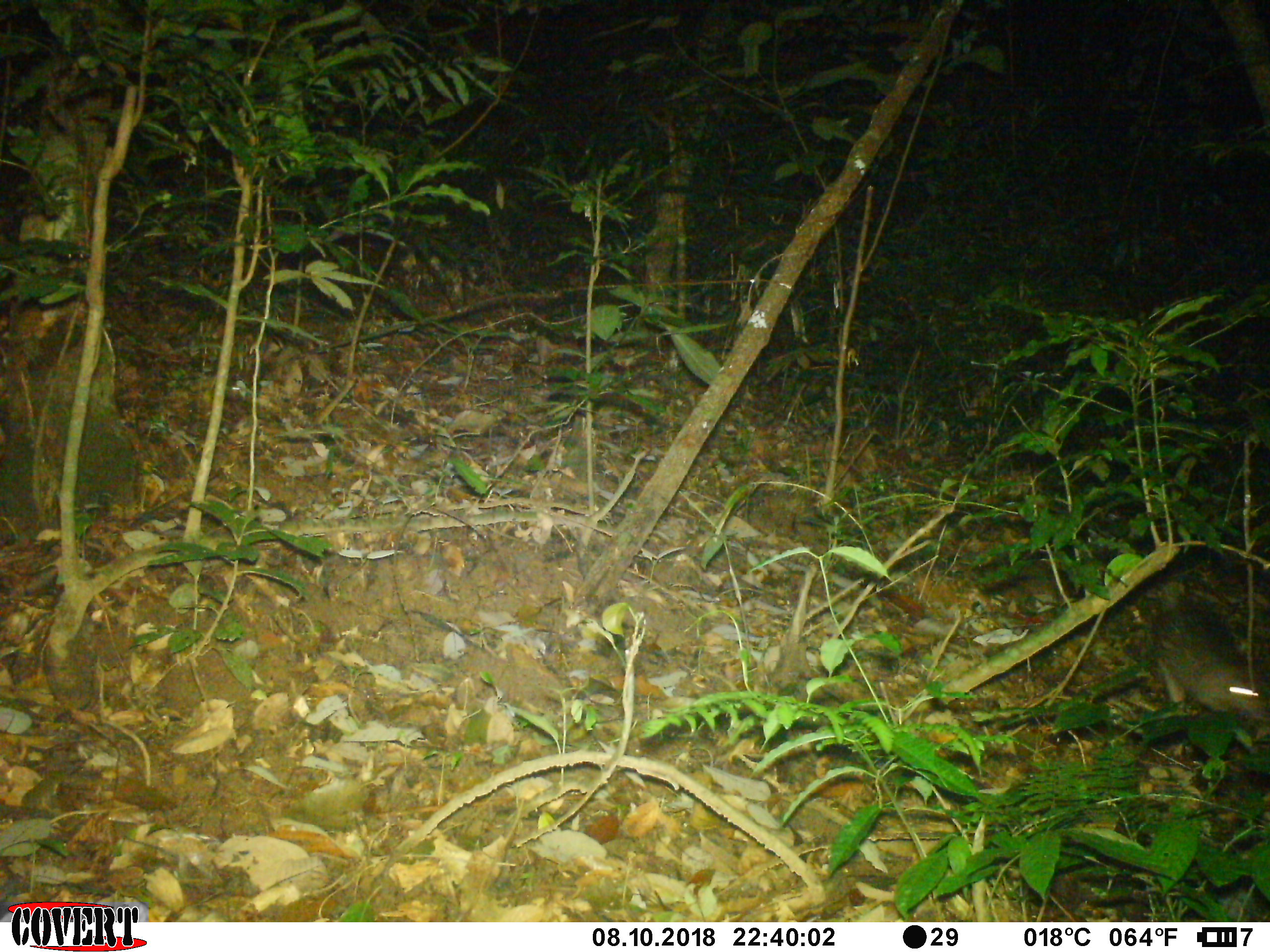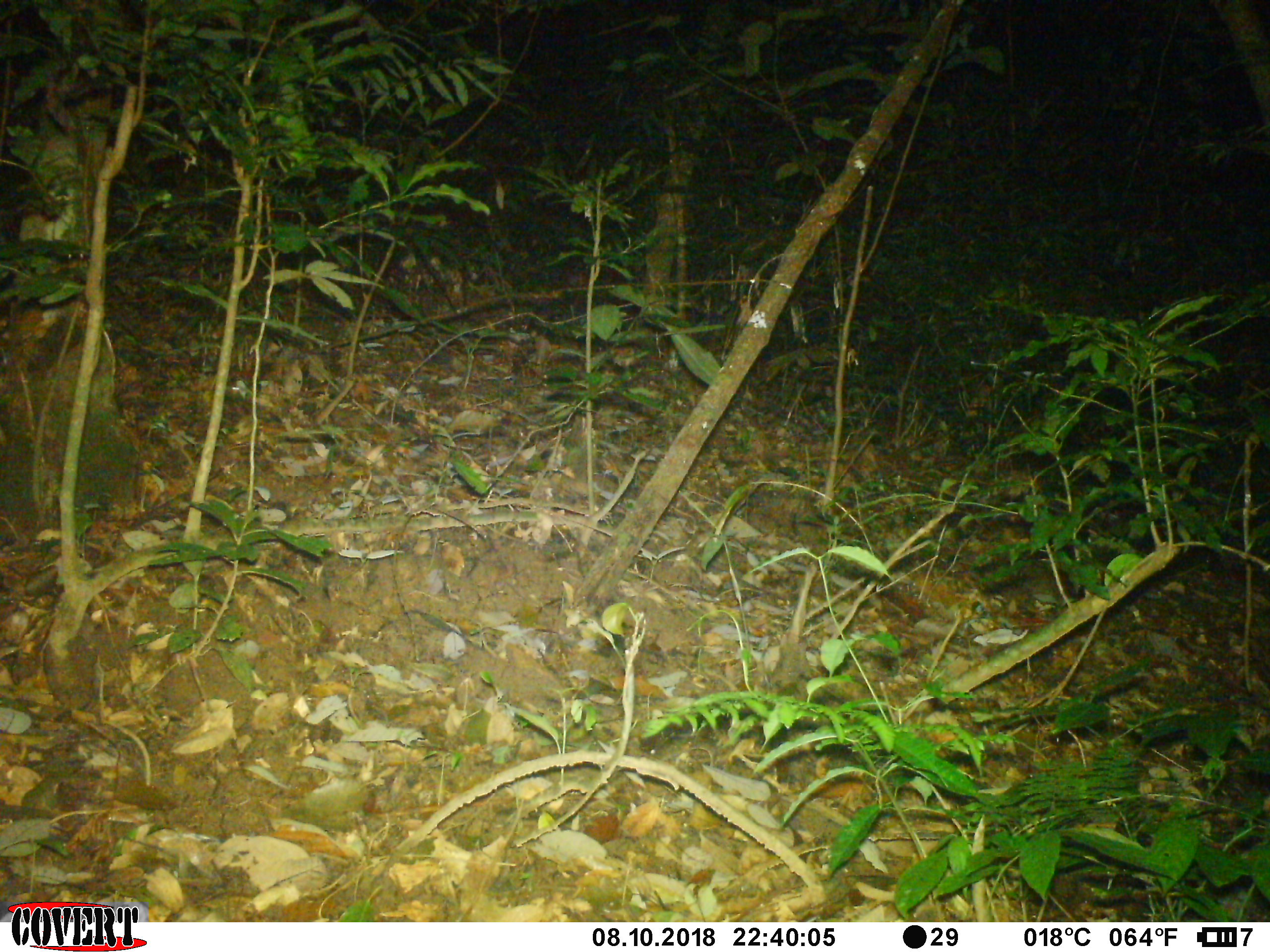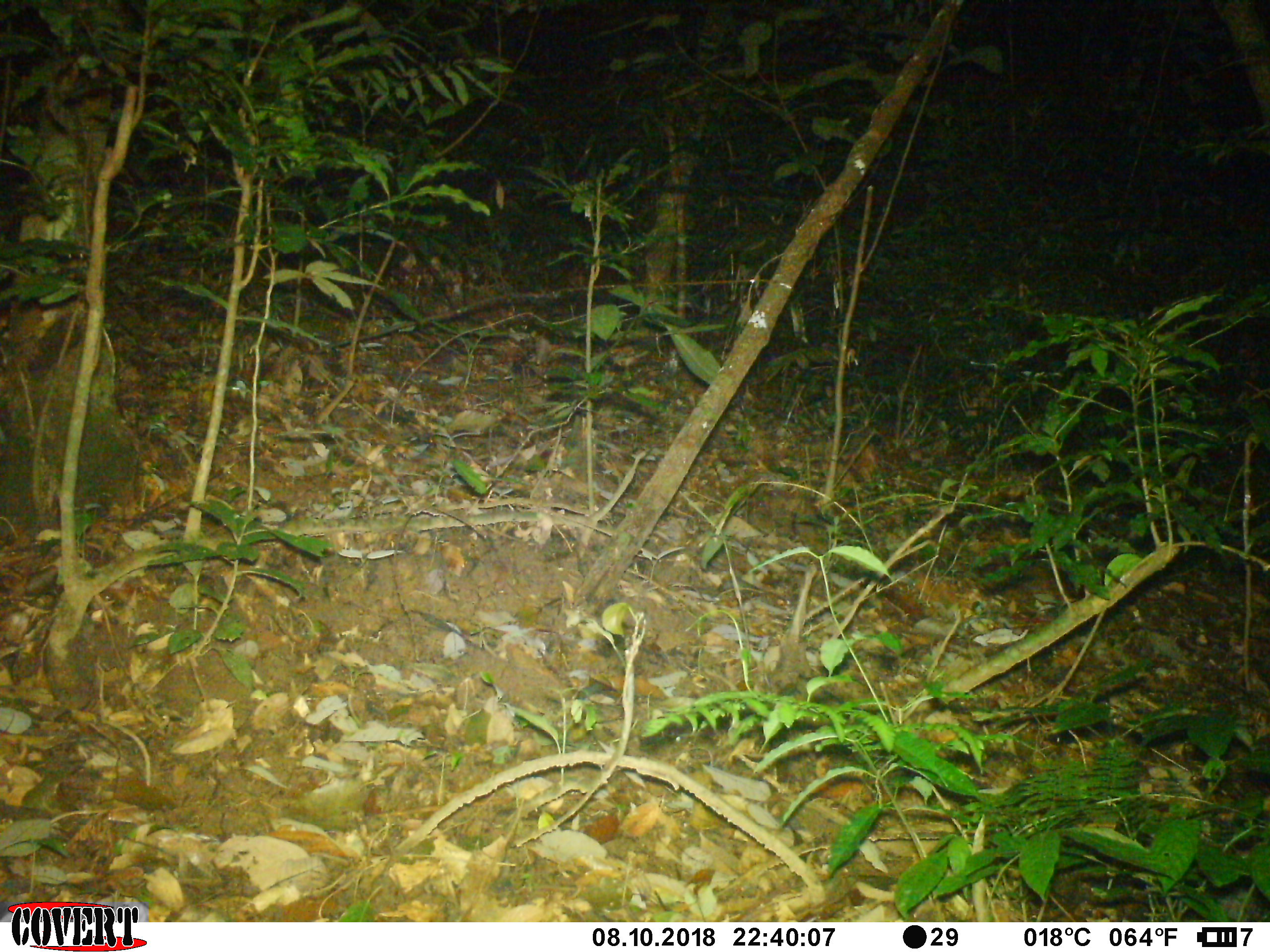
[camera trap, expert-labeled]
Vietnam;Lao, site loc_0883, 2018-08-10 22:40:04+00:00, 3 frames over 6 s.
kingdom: Animalia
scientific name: Animalia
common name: animal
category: unidentified animal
Unidentified animal (animal) (Animalia). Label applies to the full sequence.